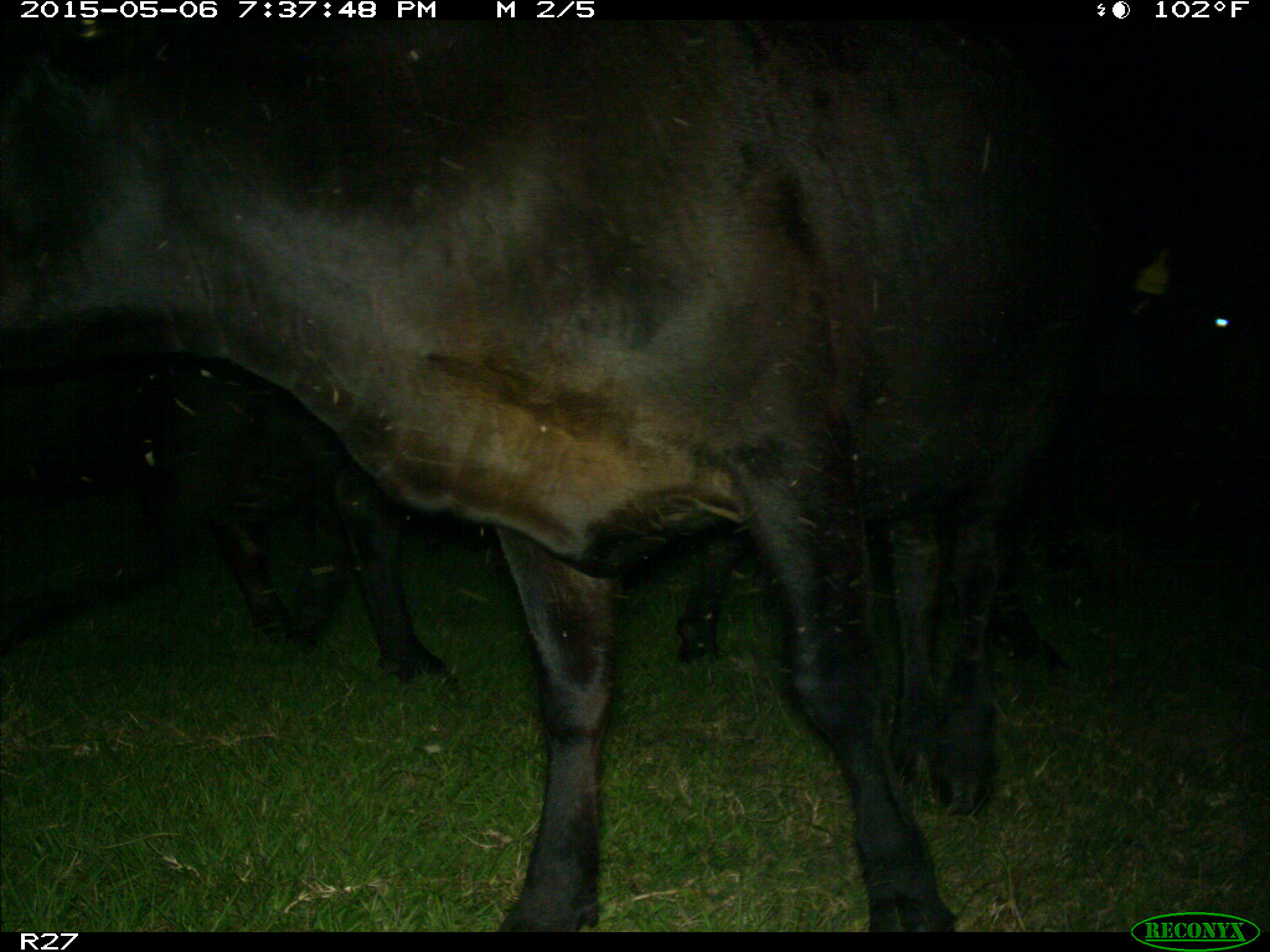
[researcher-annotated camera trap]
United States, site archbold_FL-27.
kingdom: Animalia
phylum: Chordata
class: Mammalia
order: Artiodactyla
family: Bovidae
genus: Bos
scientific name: Bos taurus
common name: domestic cow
Bos taurus (domestic cow).